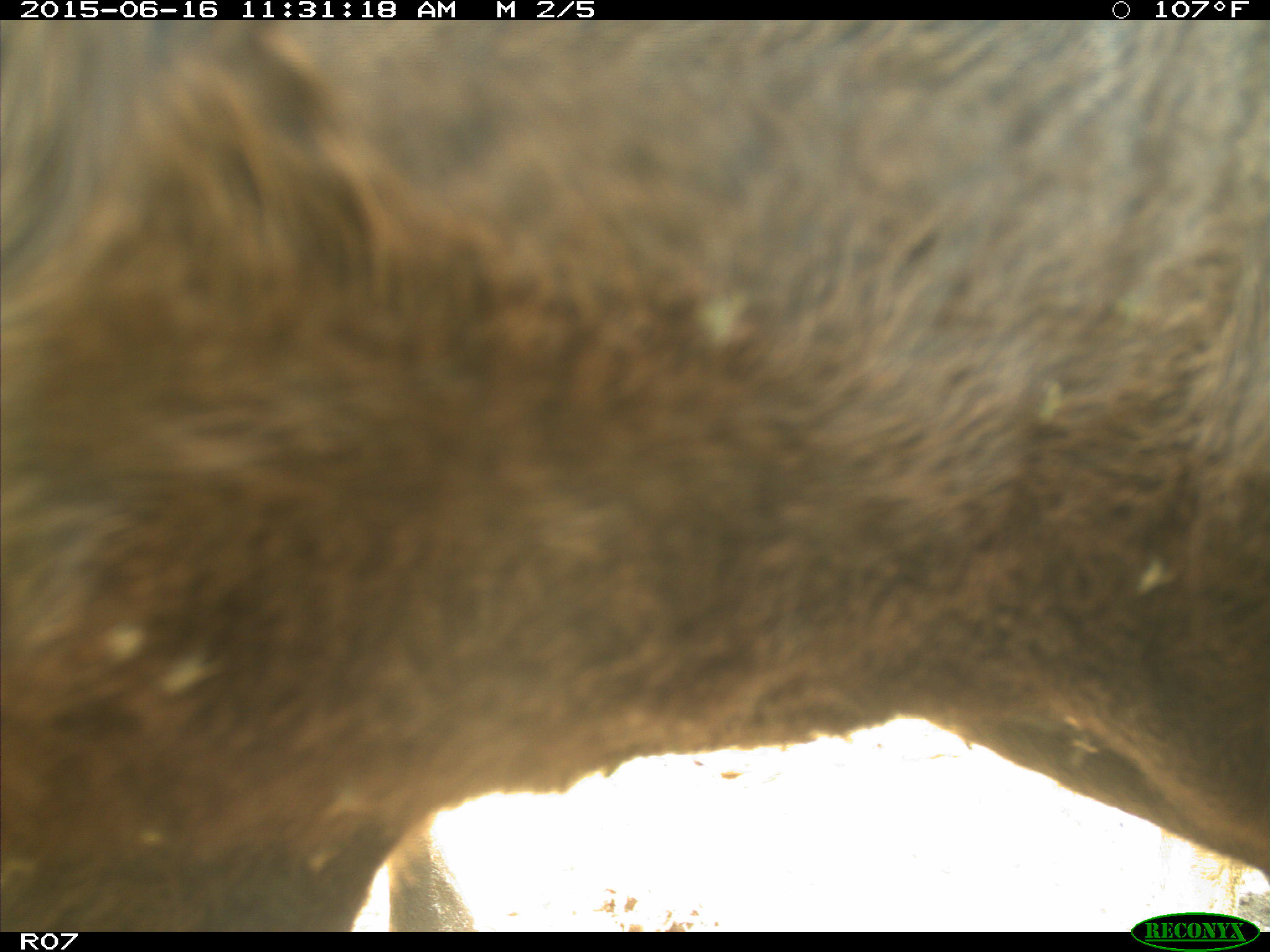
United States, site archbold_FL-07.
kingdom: Animalia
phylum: Chordata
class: Mammalia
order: Artiodactyla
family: Bovidae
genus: Bos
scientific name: Bos taurus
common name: domestic cow